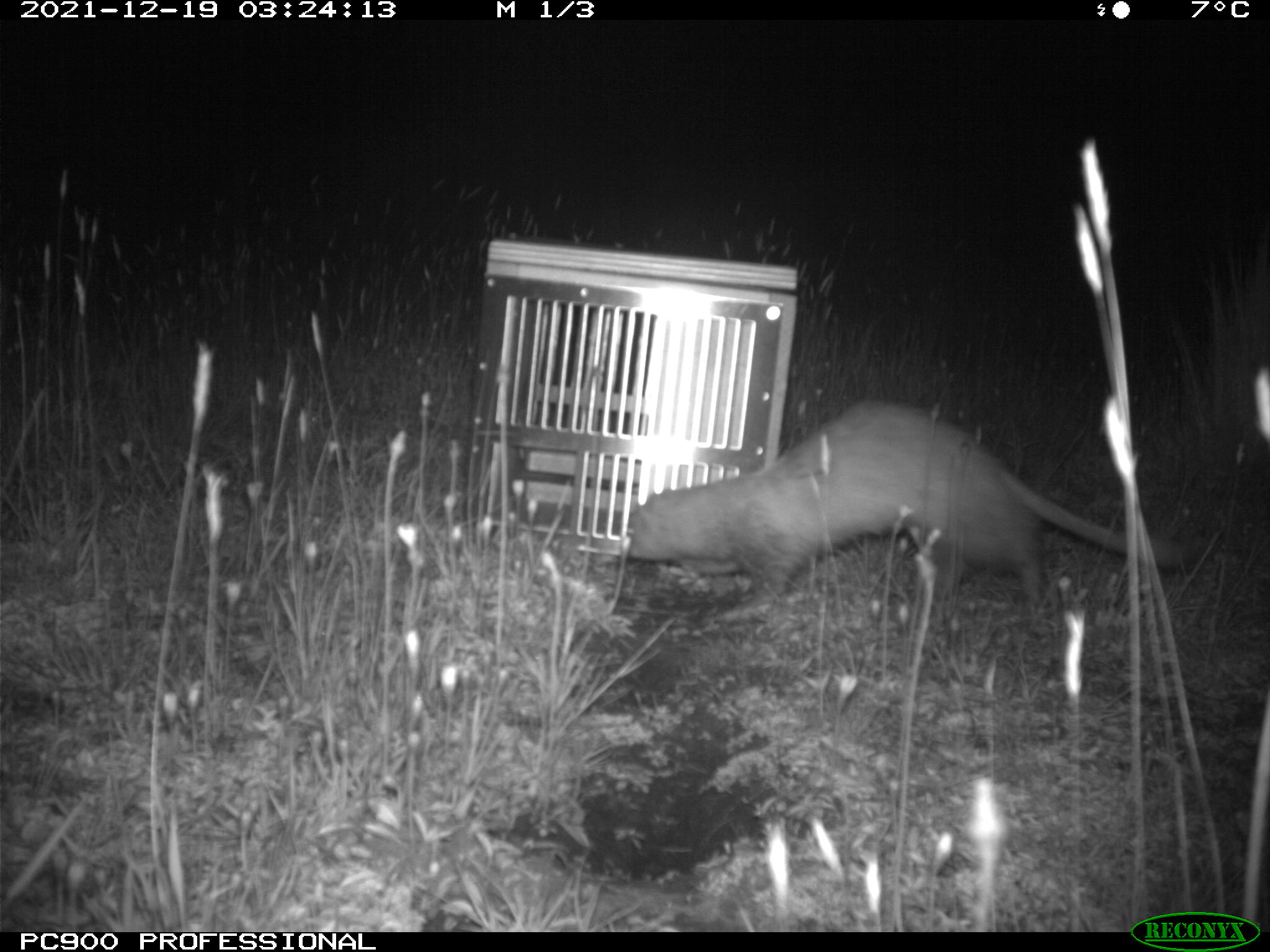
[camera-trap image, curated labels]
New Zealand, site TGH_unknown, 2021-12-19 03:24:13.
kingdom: Animalia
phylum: Chordata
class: Mammalia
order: Carnivora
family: Mustelidae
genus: Mustela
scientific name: Mustela furo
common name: ferret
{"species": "ferret (Mustela furo)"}